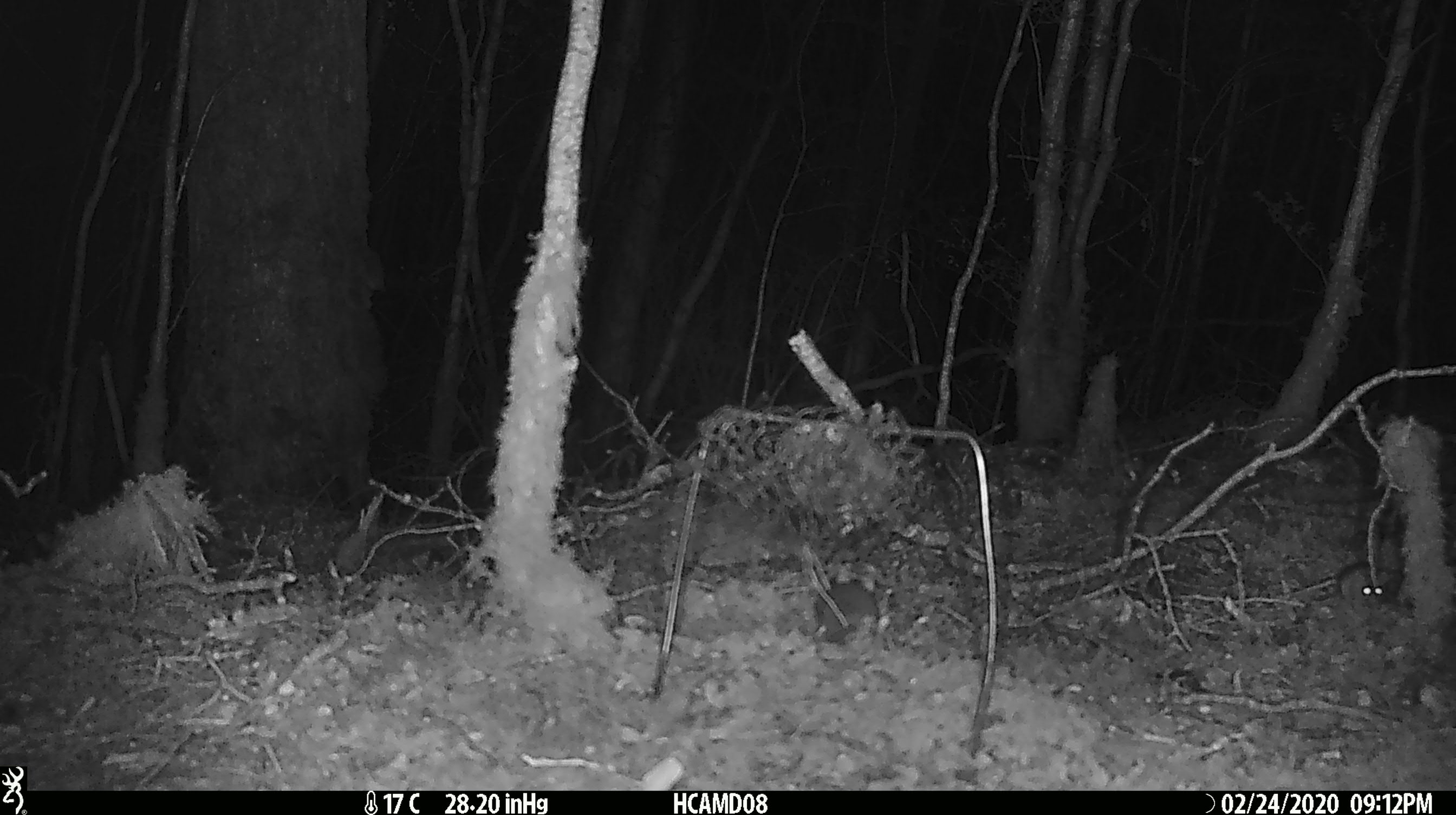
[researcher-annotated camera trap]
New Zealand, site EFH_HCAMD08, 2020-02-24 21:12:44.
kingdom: Animalia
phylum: Chordata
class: Mammalia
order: Rodentia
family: Muridae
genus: Mus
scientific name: Mus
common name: mouse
Mouse (Mus).